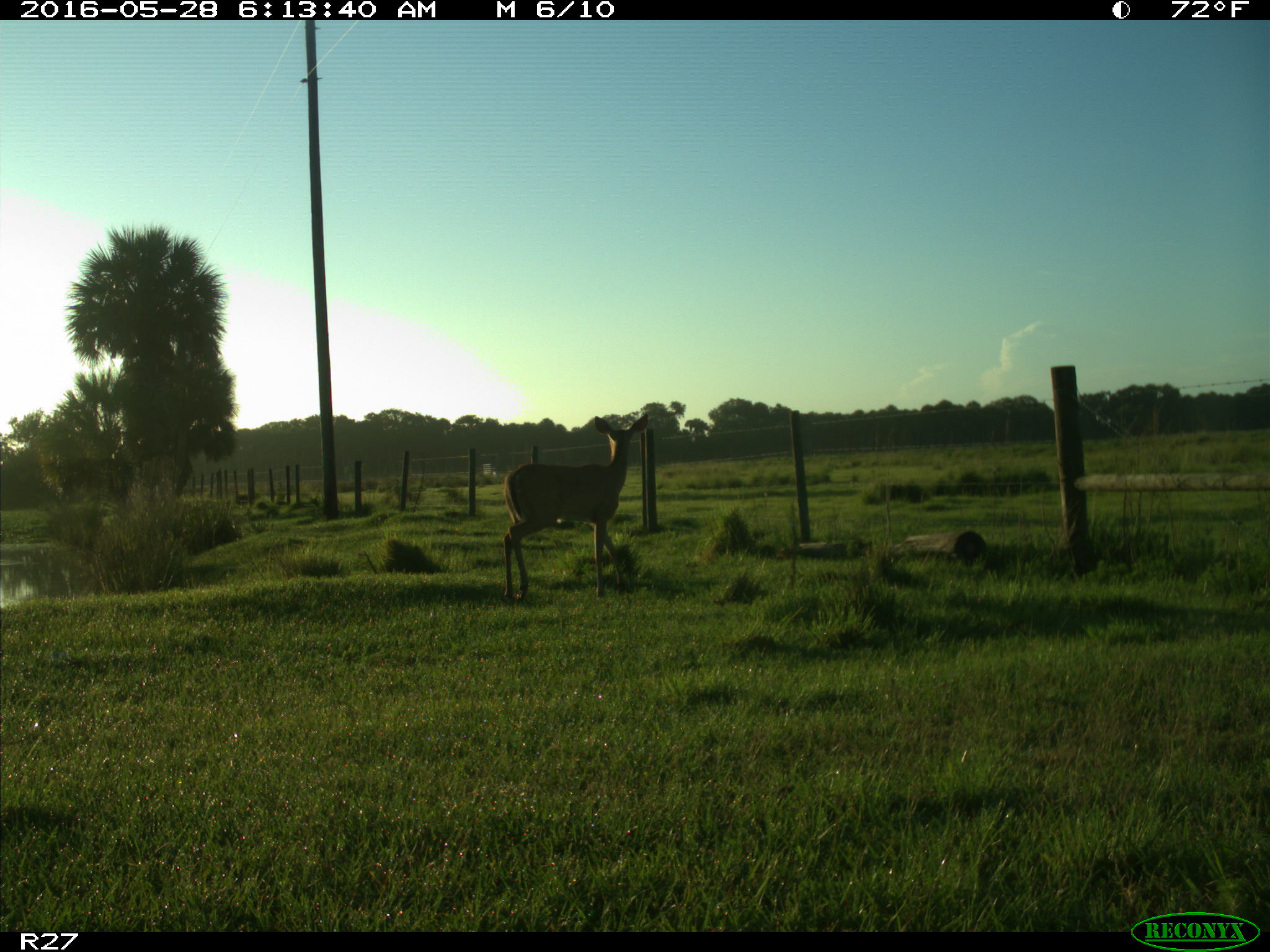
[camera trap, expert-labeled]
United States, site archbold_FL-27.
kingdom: Animalia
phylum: Chordata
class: Mammalia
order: Artiodactyla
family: Cervidae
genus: Odocoileus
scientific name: Odocoileus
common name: deer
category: unidentified deer